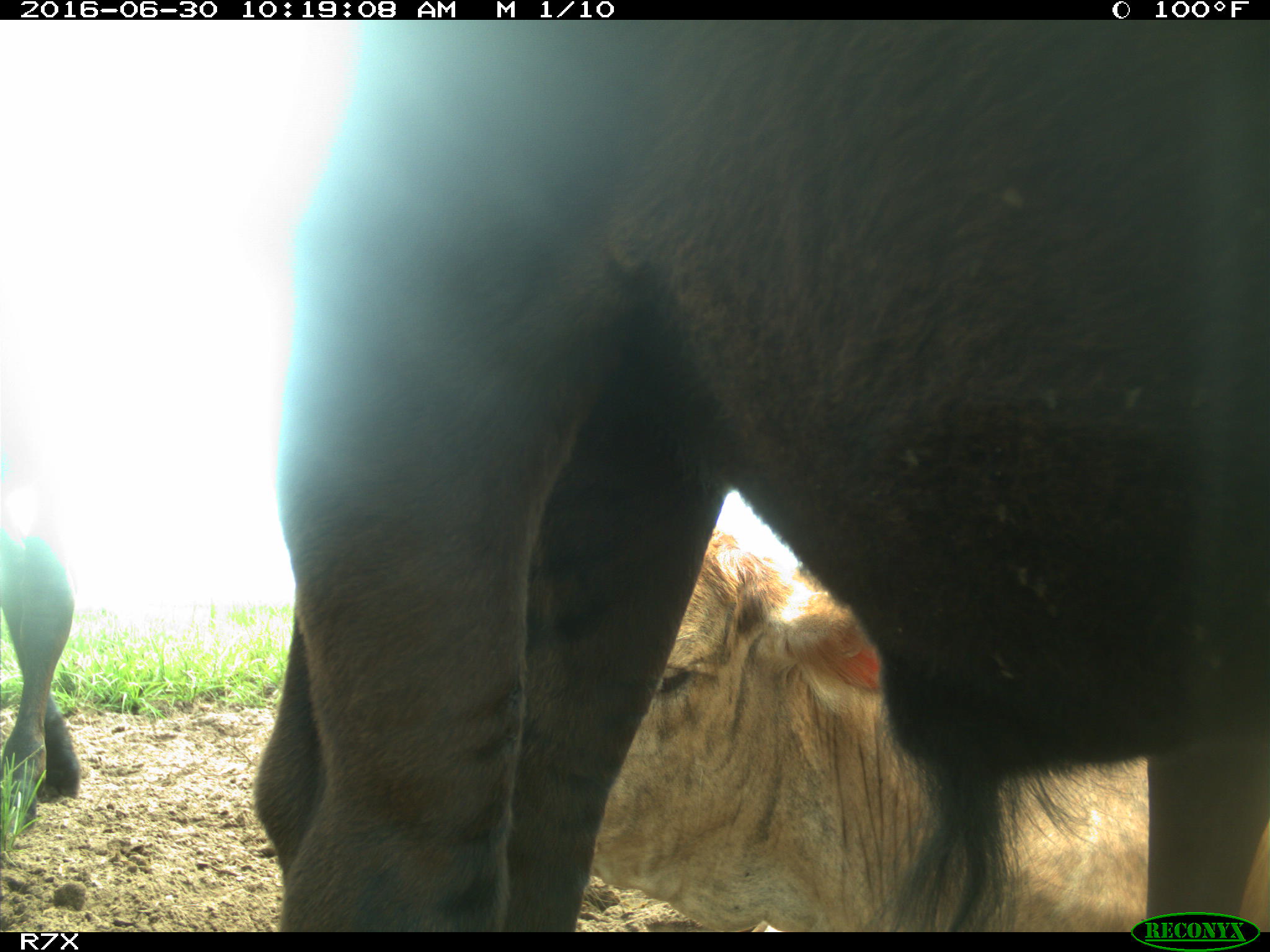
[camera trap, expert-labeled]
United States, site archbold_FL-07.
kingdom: Animalia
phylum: Chordata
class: Mammalia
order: Artiodactyla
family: Bovidae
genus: Bos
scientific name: Bos taurus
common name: domestic cow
Bos taurus (domestic cow).